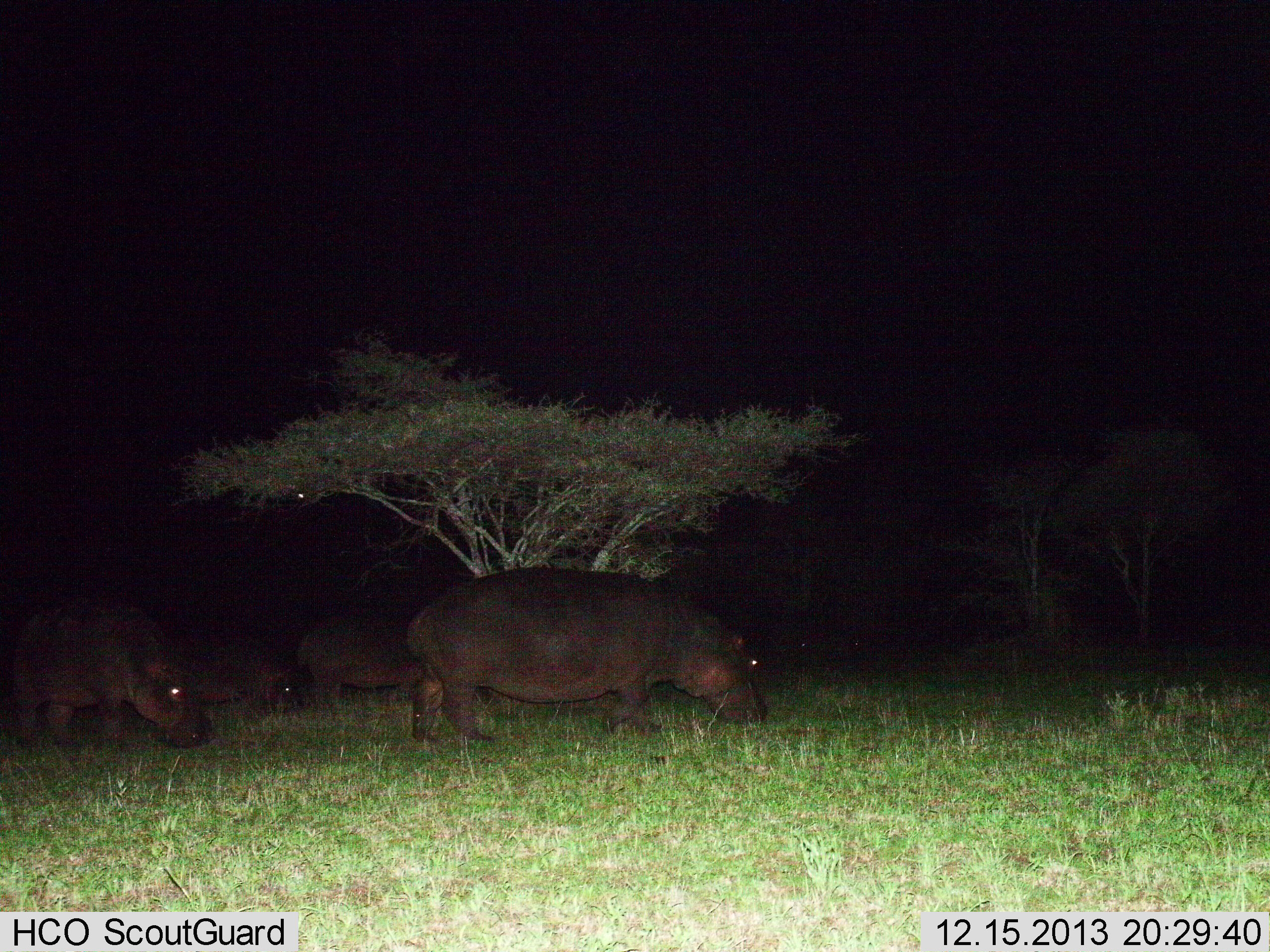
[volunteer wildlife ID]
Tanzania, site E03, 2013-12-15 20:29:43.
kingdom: Animalia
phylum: Chordata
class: Mammalia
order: Artiodactyla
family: Hippopotamidae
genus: Hippopotamus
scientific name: Hippopotamus amphibius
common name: hippopotamus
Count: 4.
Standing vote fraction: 20%.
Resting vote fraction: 0%.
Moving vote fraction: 50%.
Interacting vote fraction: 0%.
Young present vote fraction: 20%.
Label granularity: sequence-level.